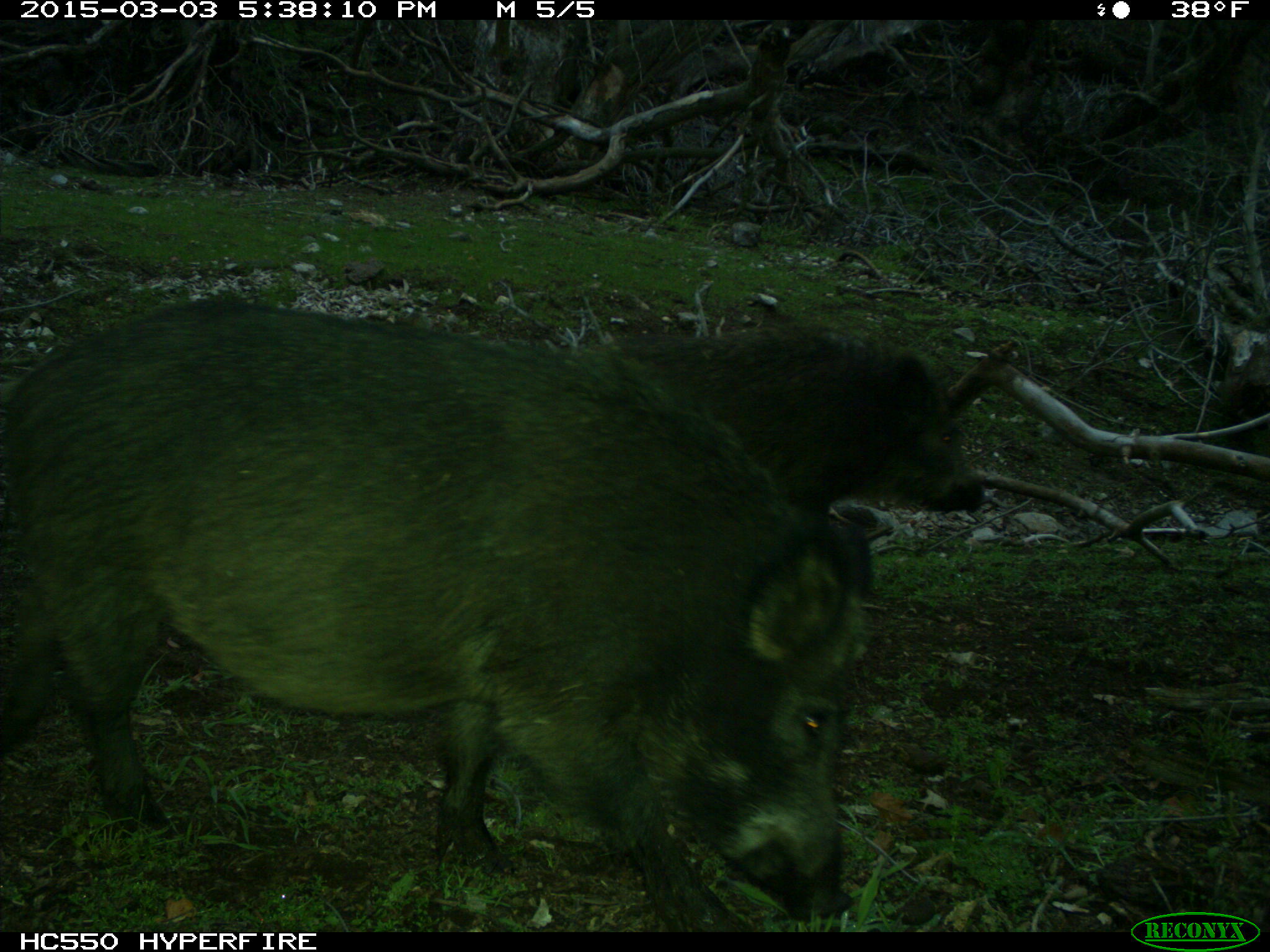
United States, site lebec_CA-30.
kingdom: Animalia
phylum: Chordata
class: Mammalia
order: Artiodactyla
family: Suidae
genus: Sus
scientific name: Sus scrofa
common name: wild boar